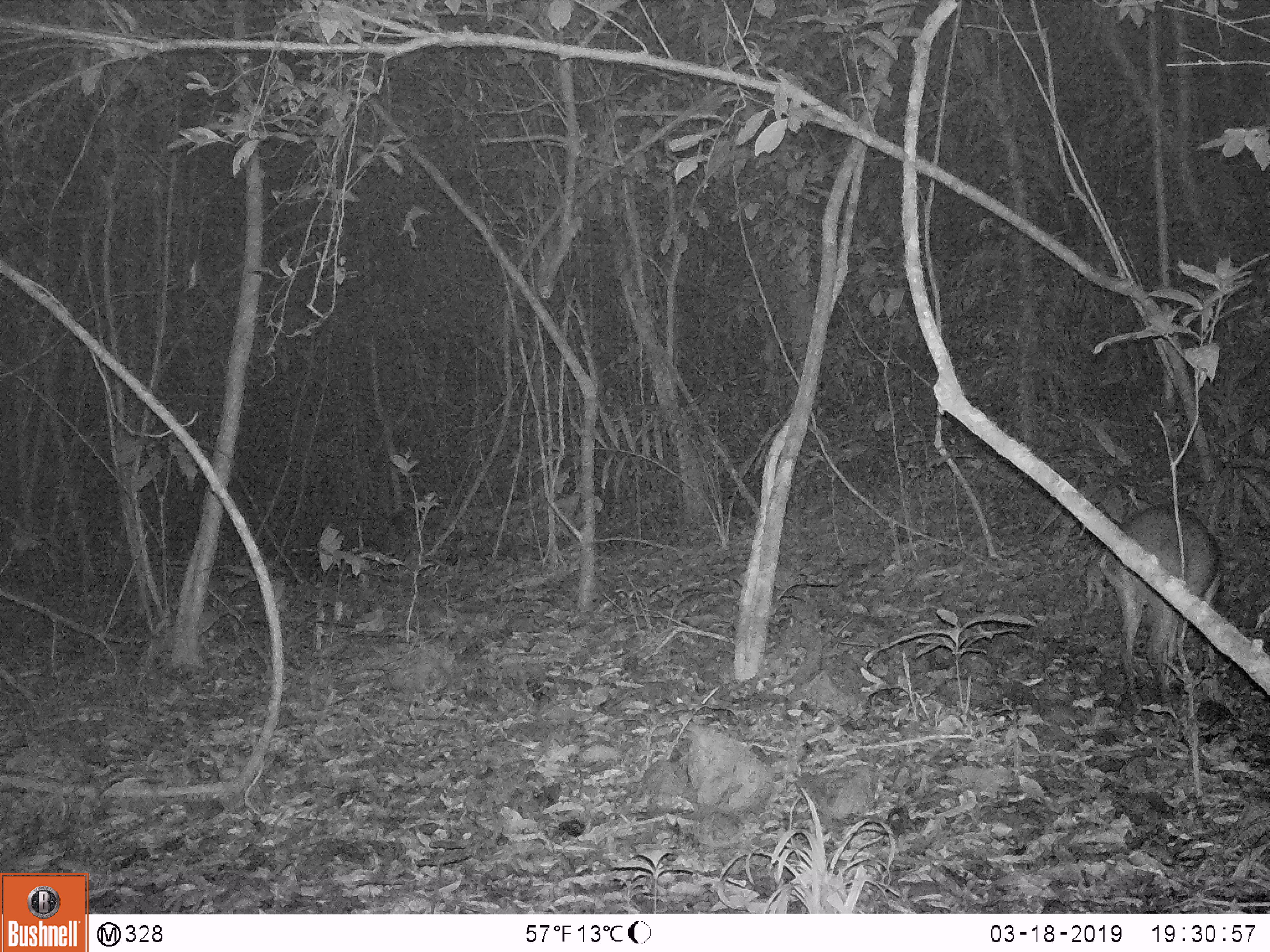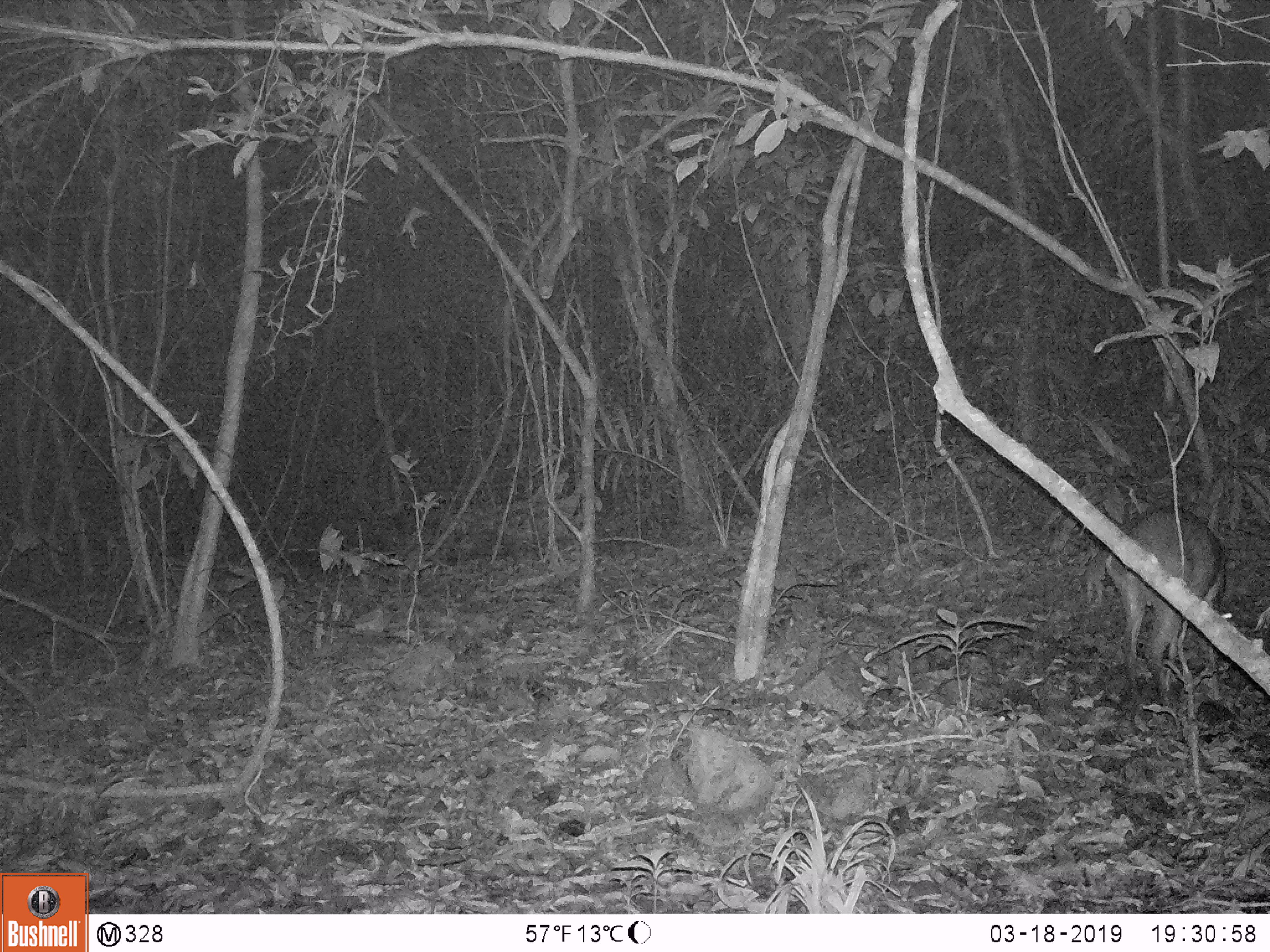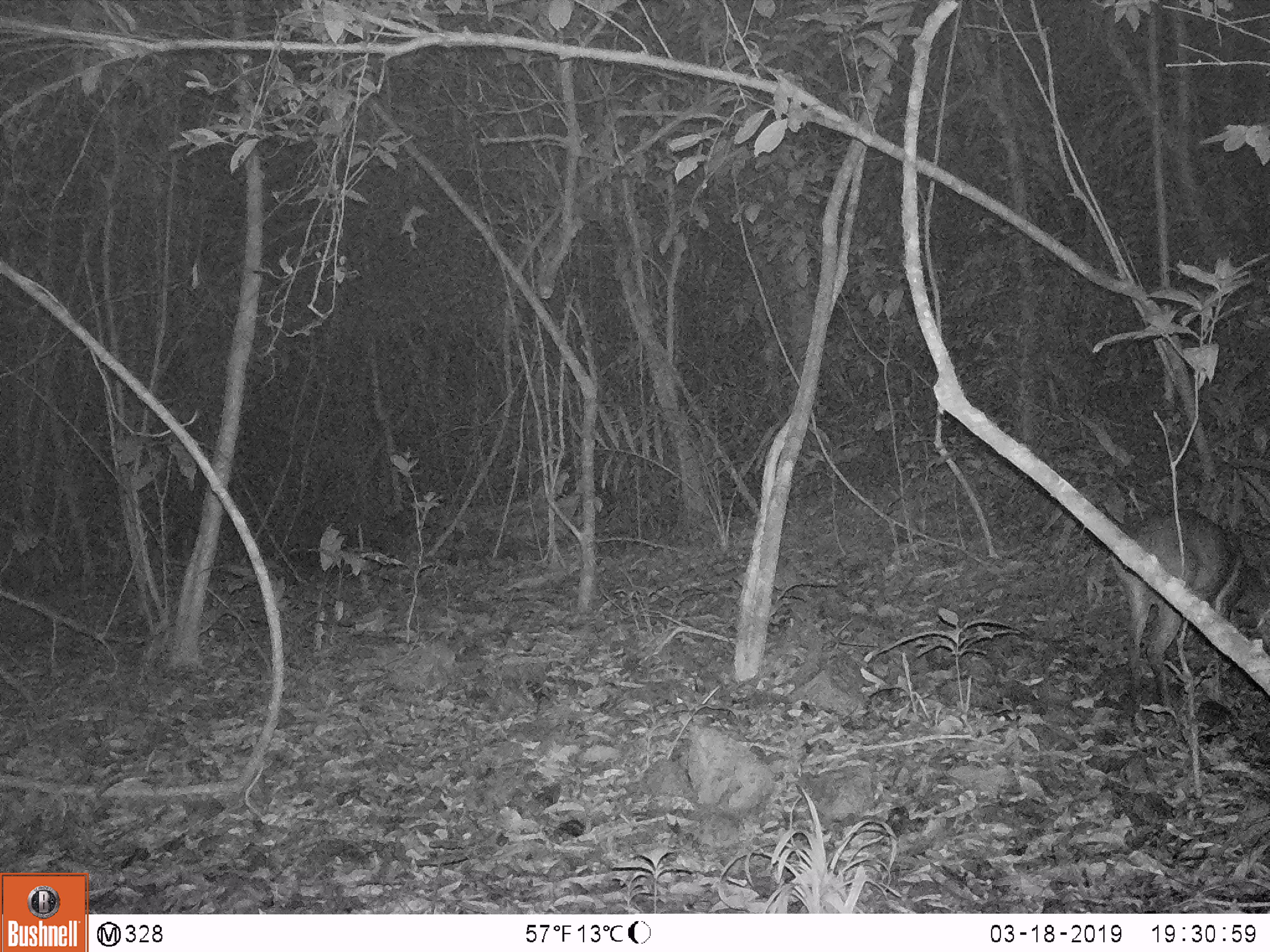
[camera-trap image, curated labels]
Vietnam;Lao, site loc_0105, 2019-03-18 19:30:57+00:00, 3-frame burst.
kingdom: Animalia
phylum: Chordata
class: Mammalia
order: Artiodactyla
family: Cervidae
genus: Muntiacus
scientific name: Muntiacus vuquangensis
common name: large-antlered muntjac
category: large antlered muntjac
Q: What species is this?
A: Large antlered muntjac (large-antlered muntjac) (Muntiacus vuquangensis).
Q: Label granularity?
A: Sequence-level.